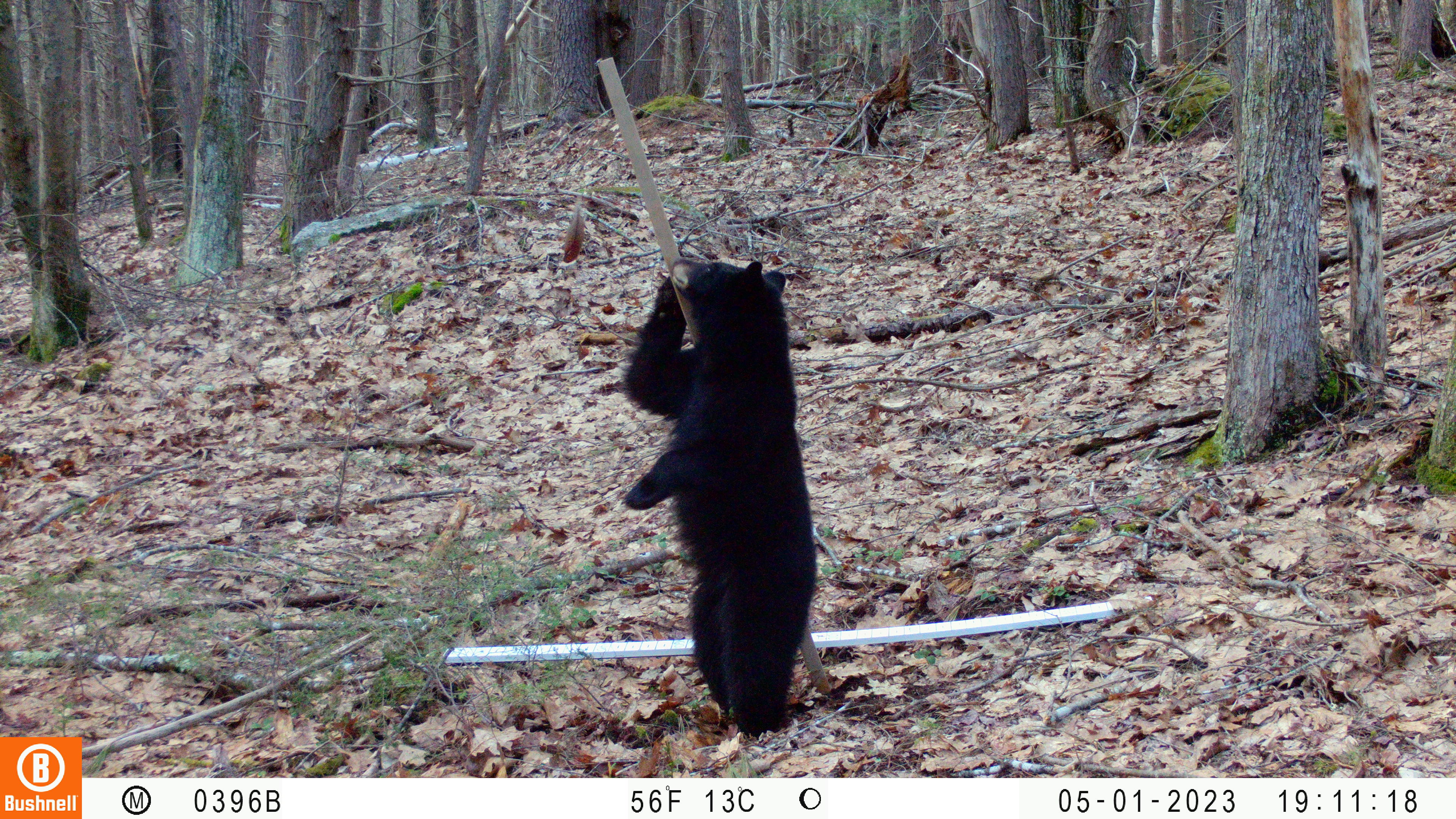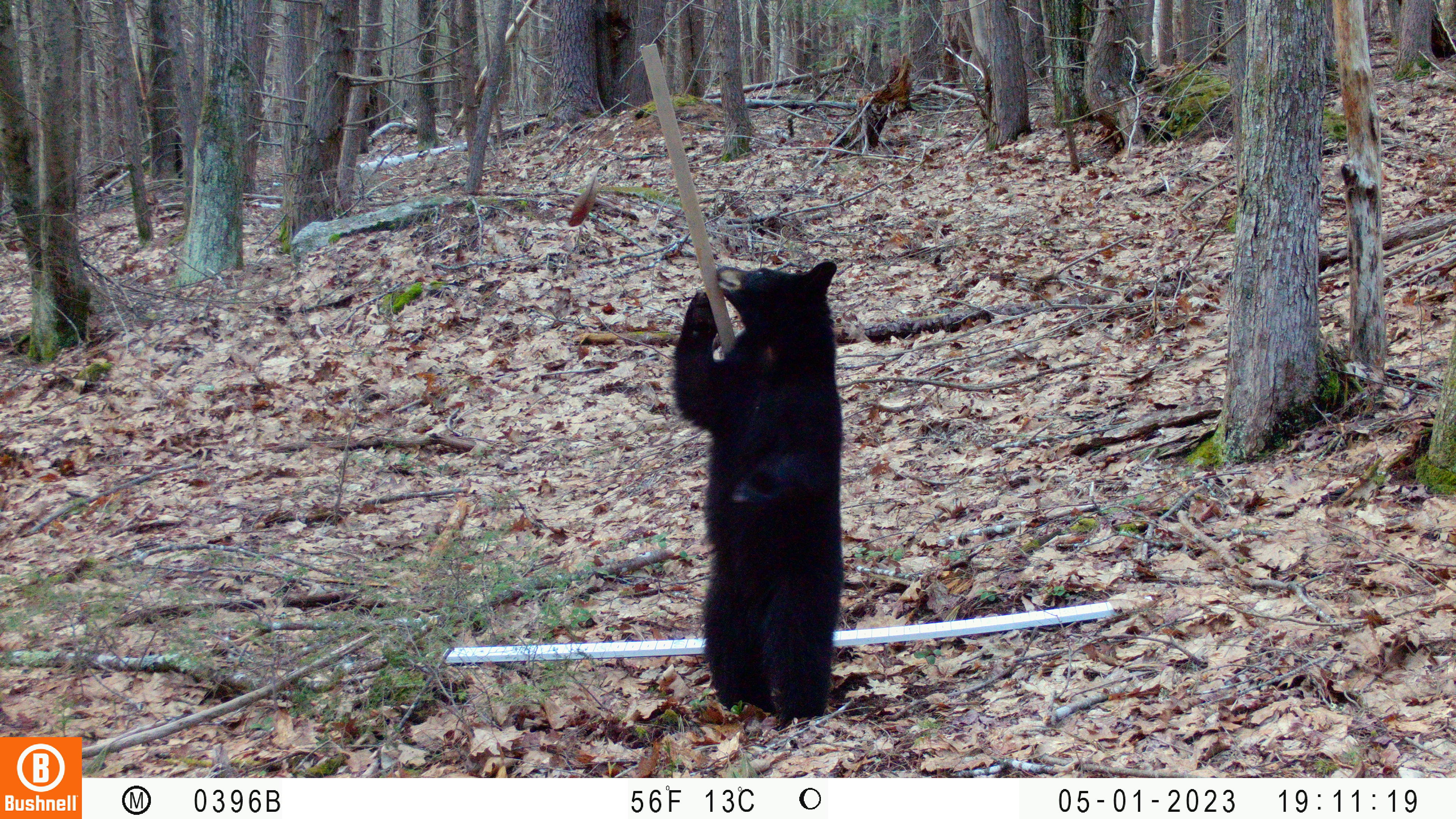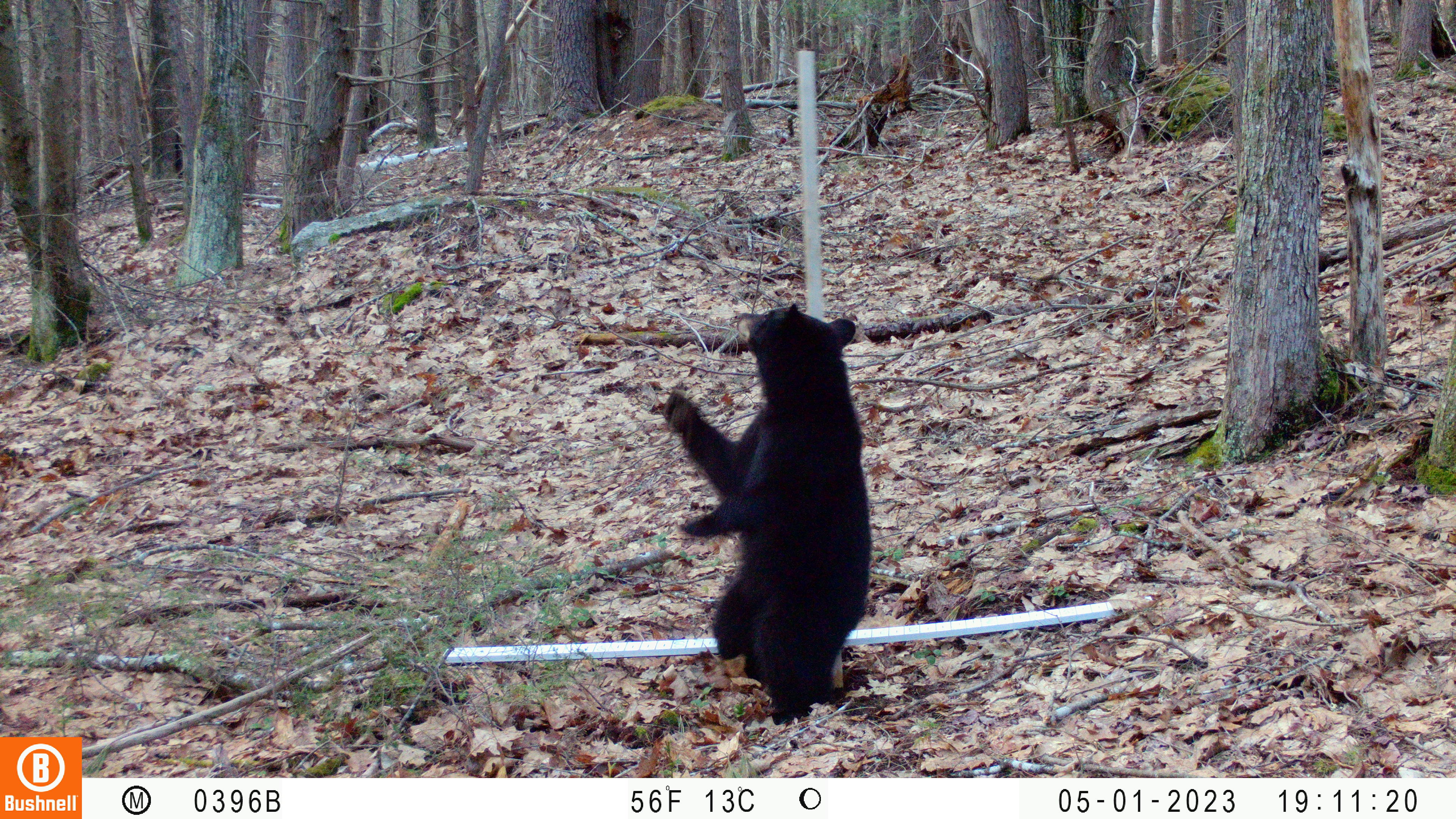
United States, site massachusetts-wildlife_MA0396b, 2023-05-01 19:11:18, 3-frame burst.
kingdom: Animalia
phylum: Chordata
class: Mammalia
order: Carnivora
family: Ursidae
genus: Ursus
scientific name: Ursus americanus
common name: black bear